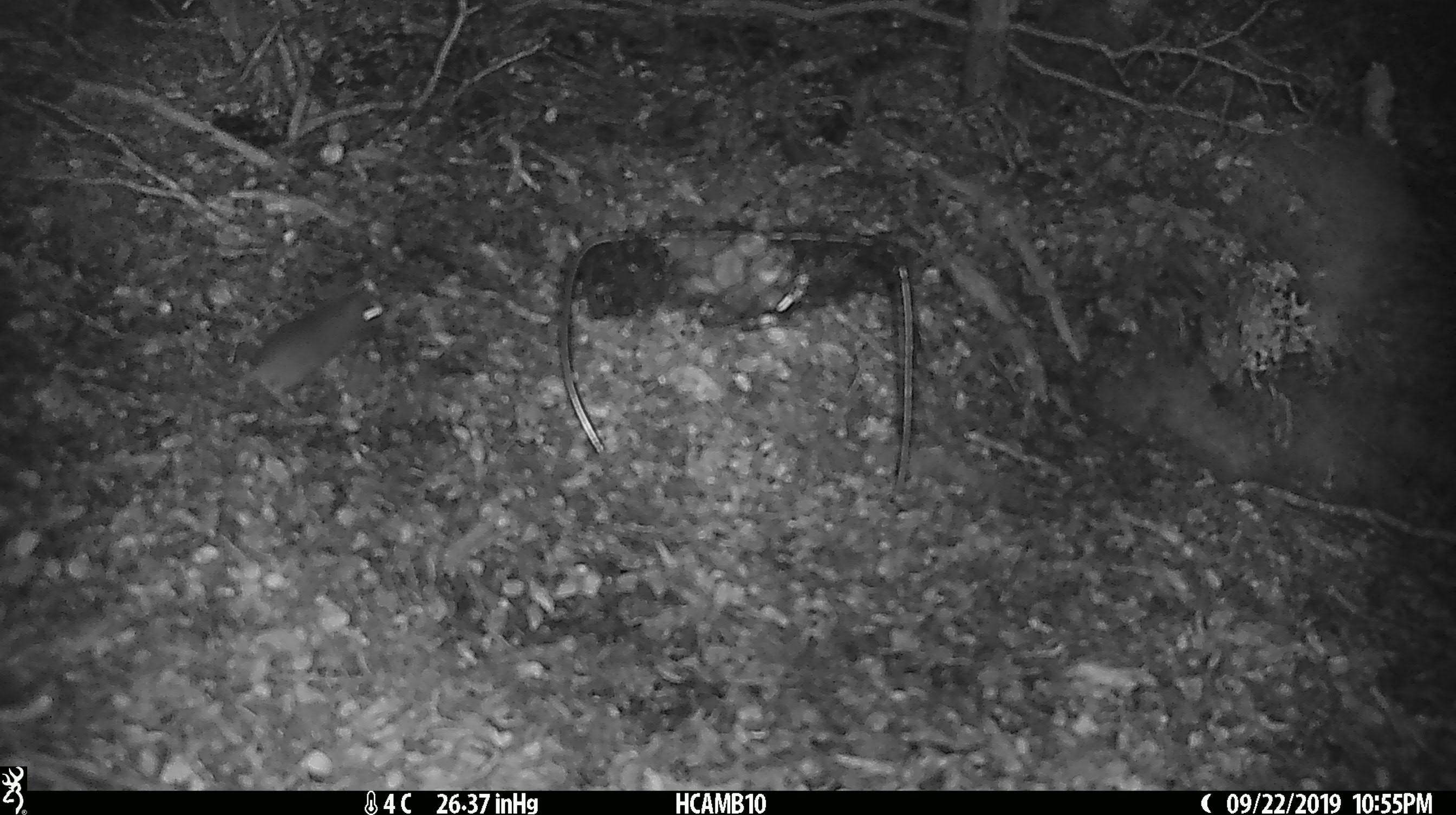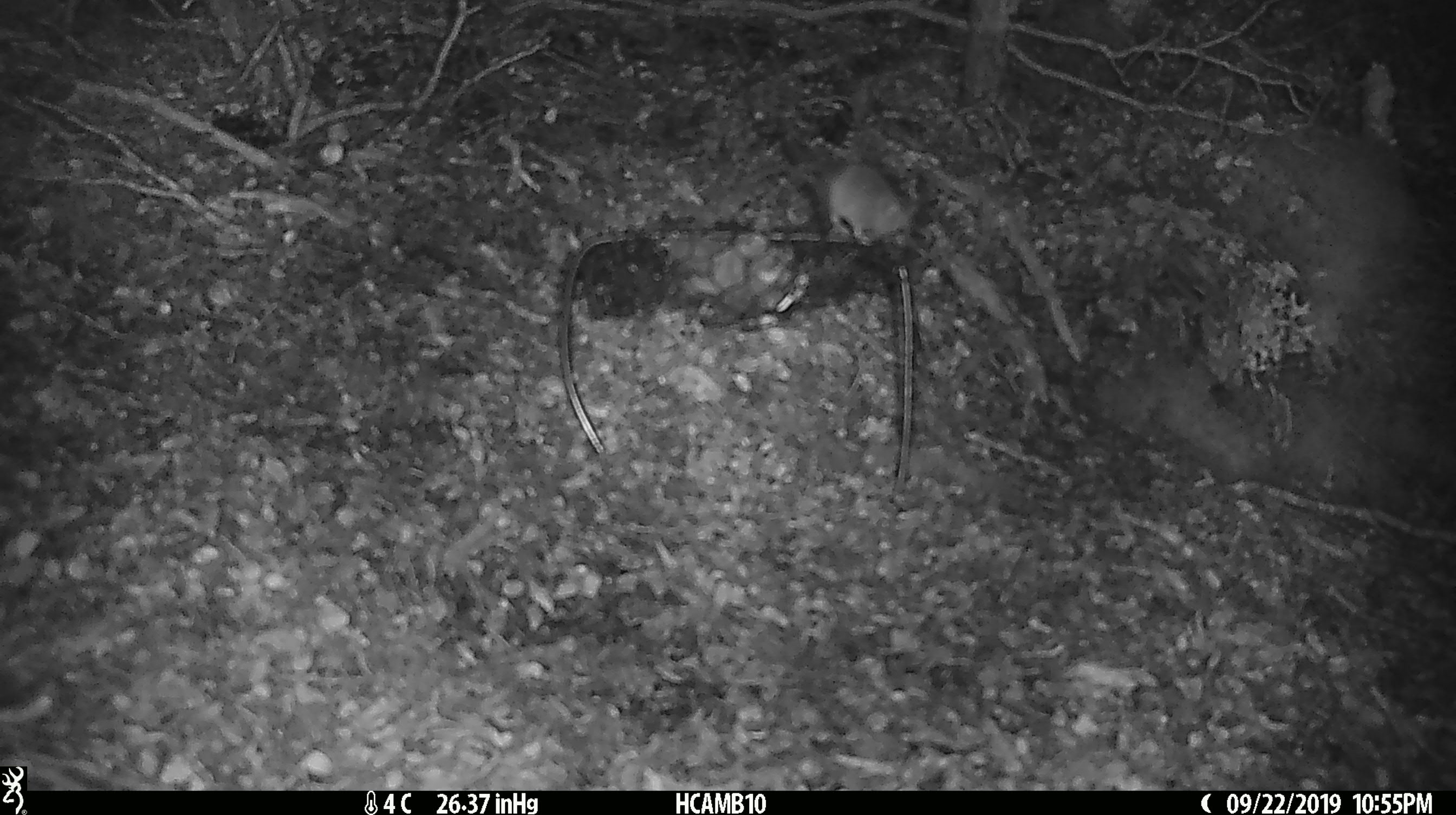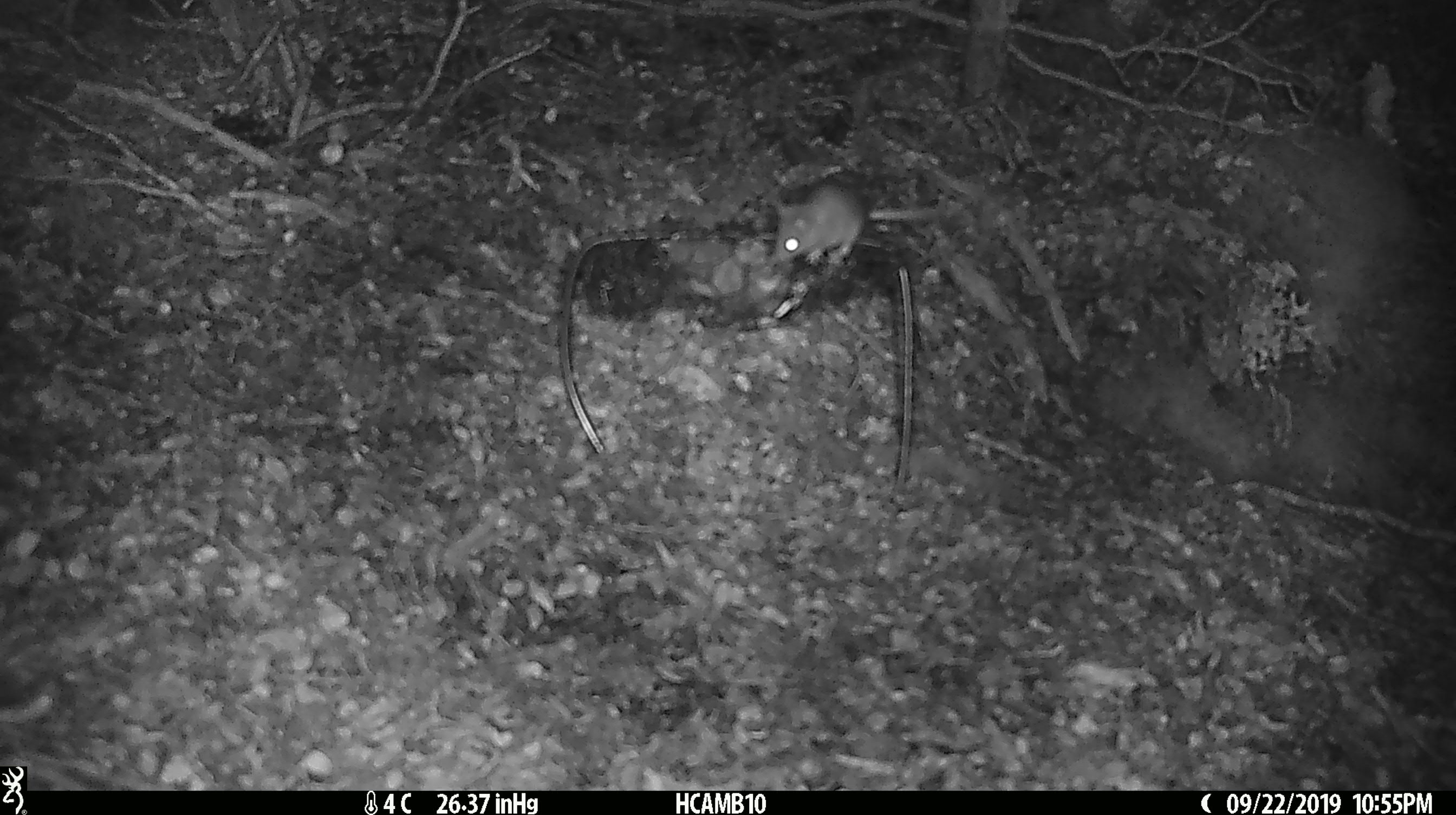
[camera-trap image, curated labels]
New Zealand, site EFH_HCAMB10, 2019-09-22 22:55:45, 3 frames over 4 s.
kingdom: Animalia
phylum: Chordata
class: Mammalia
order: Rodentia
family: Muridae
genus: Mus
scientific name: Mus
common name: mouse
Mouse (Mus).